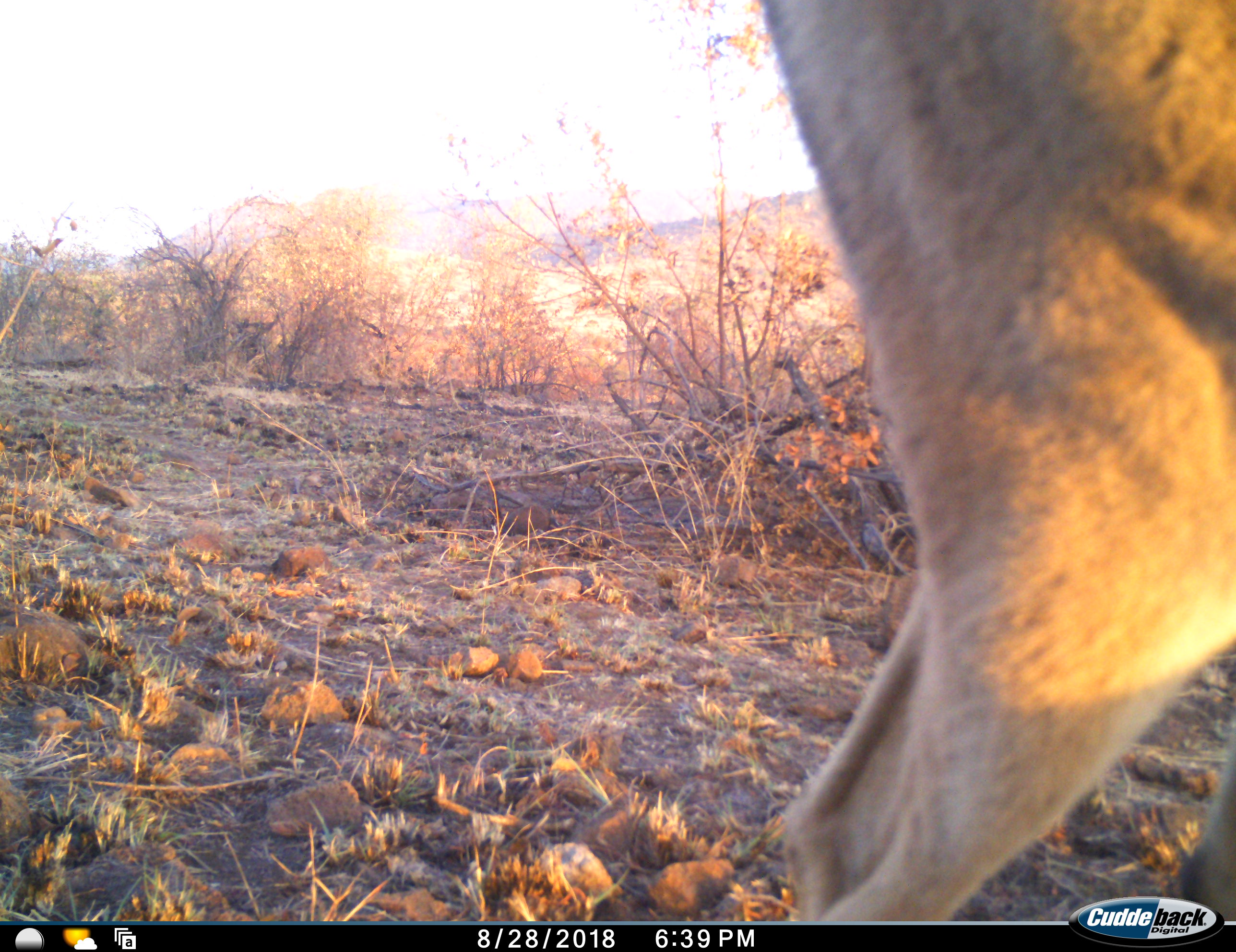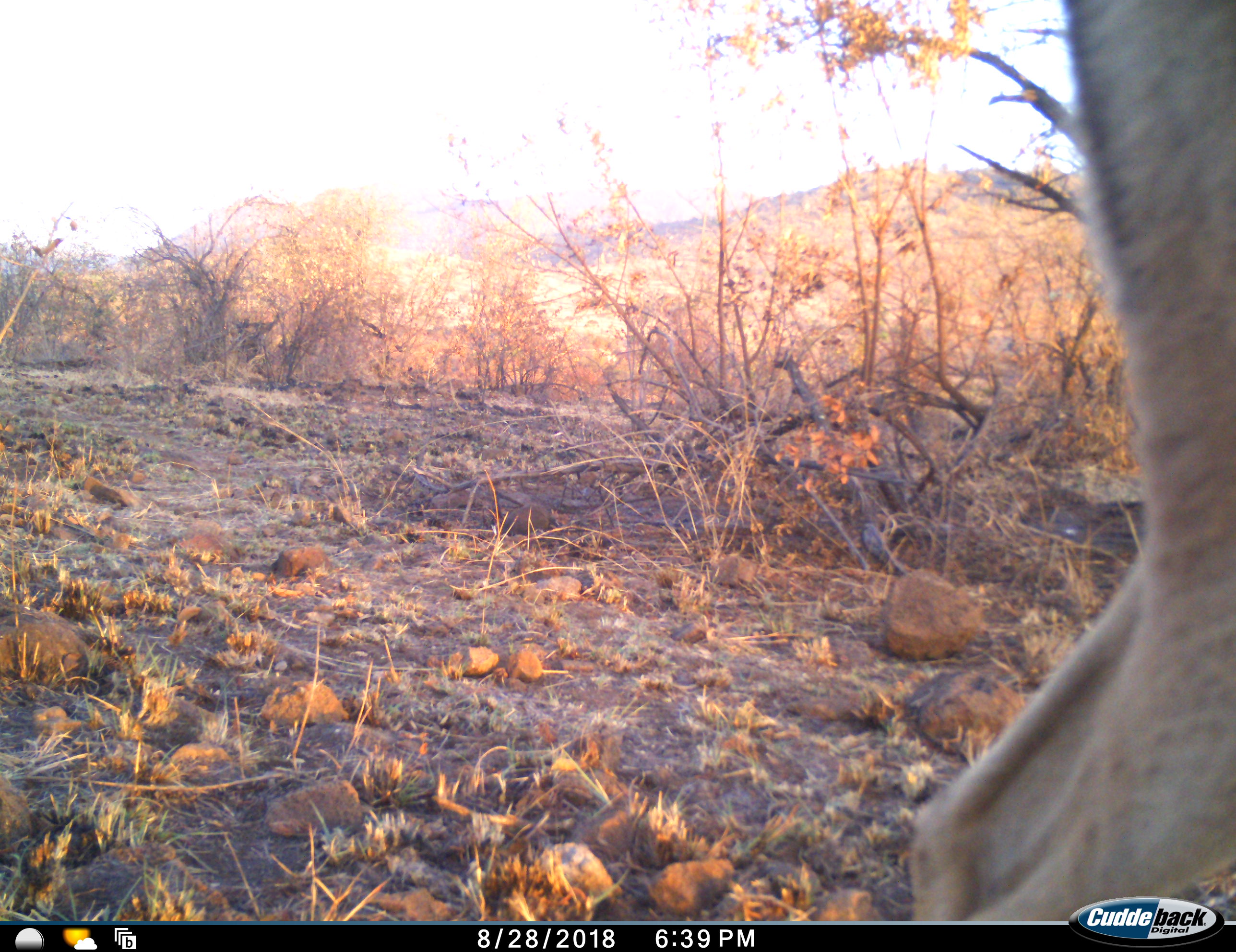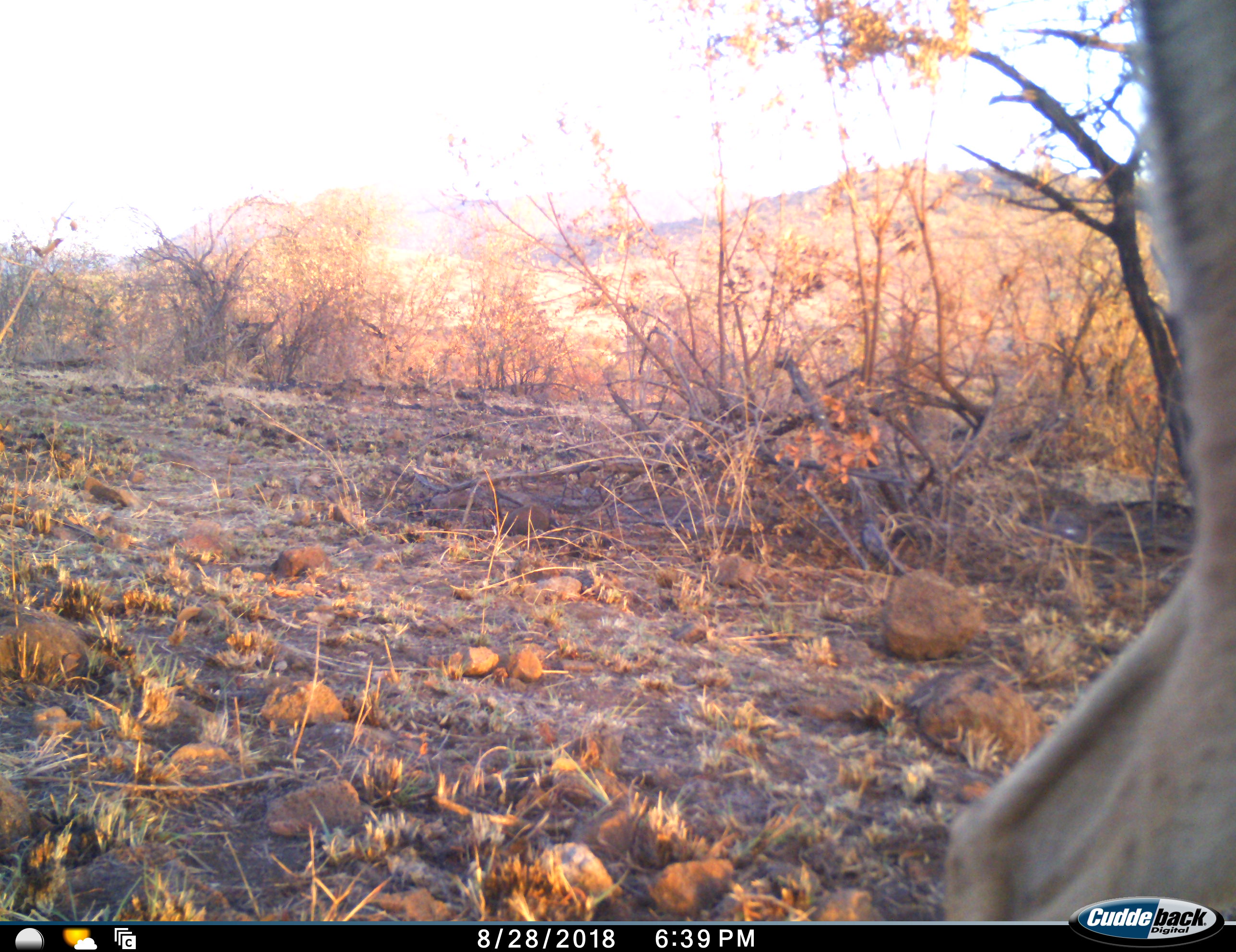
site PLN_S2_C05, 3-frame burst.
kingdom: Animalia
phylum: Chordata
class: Mammalia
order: Artiodactyla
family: Bovidae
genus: Aepyceros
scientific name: Aepyceros melampus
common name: impala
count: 1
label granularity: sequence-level